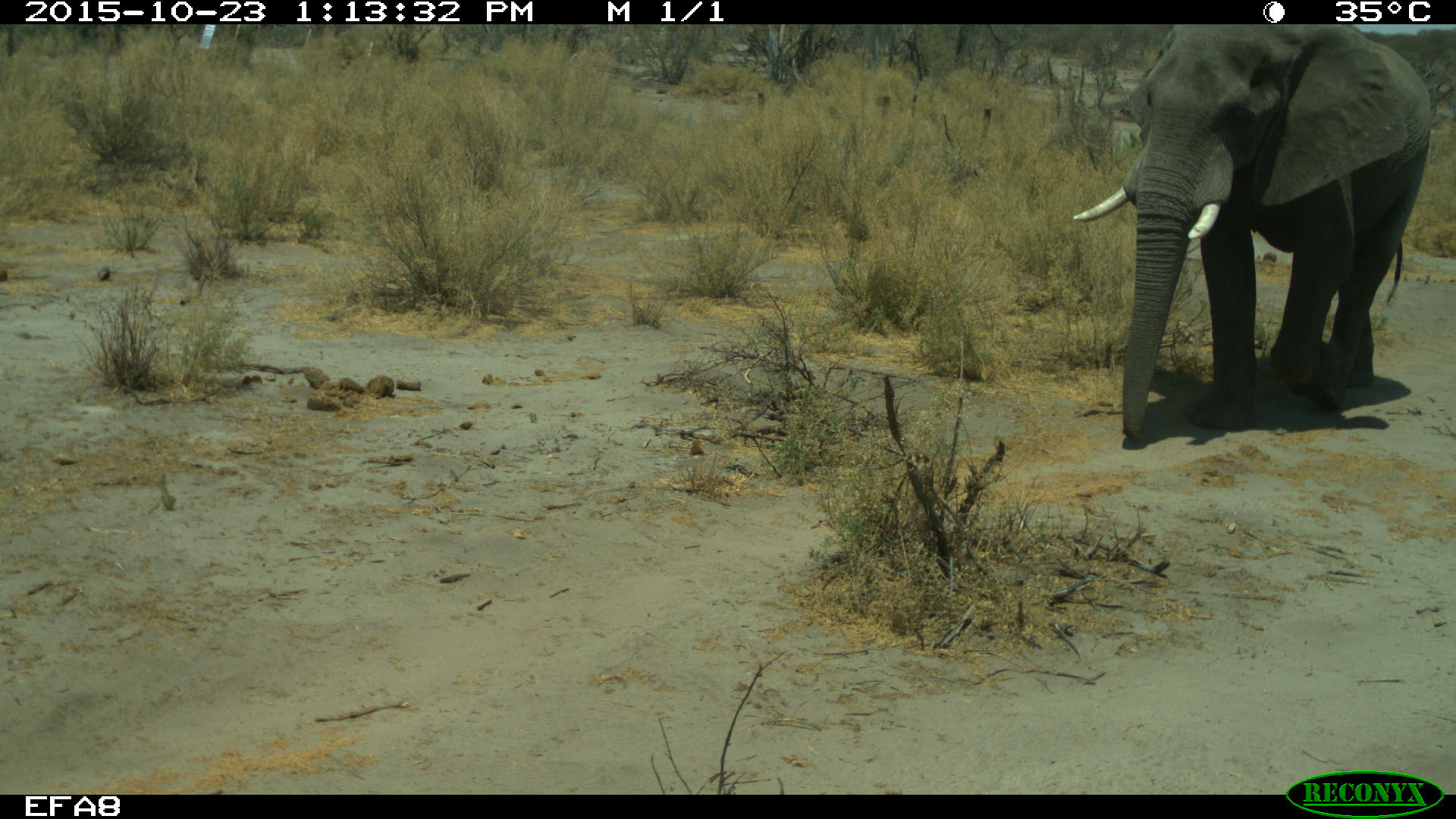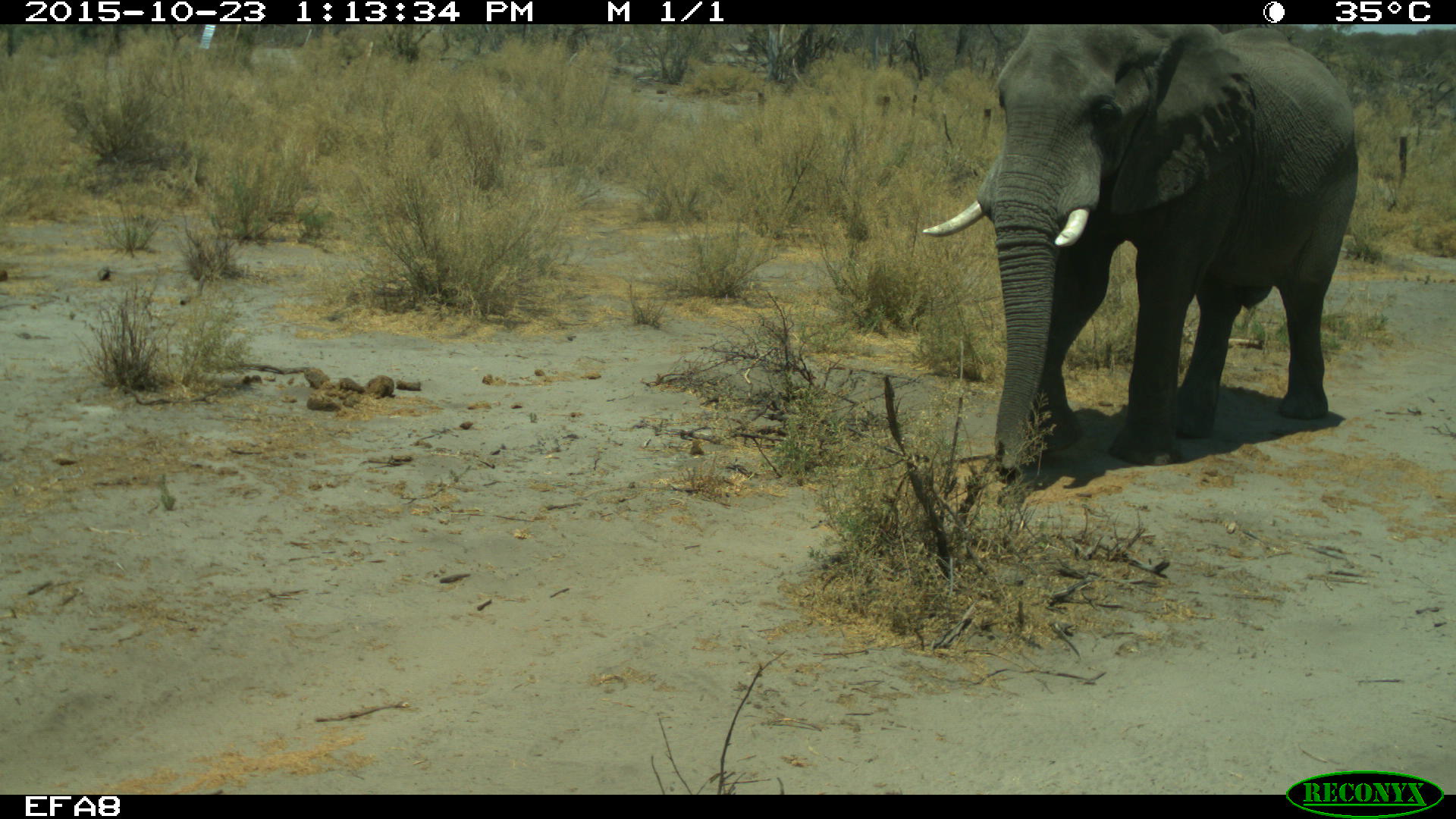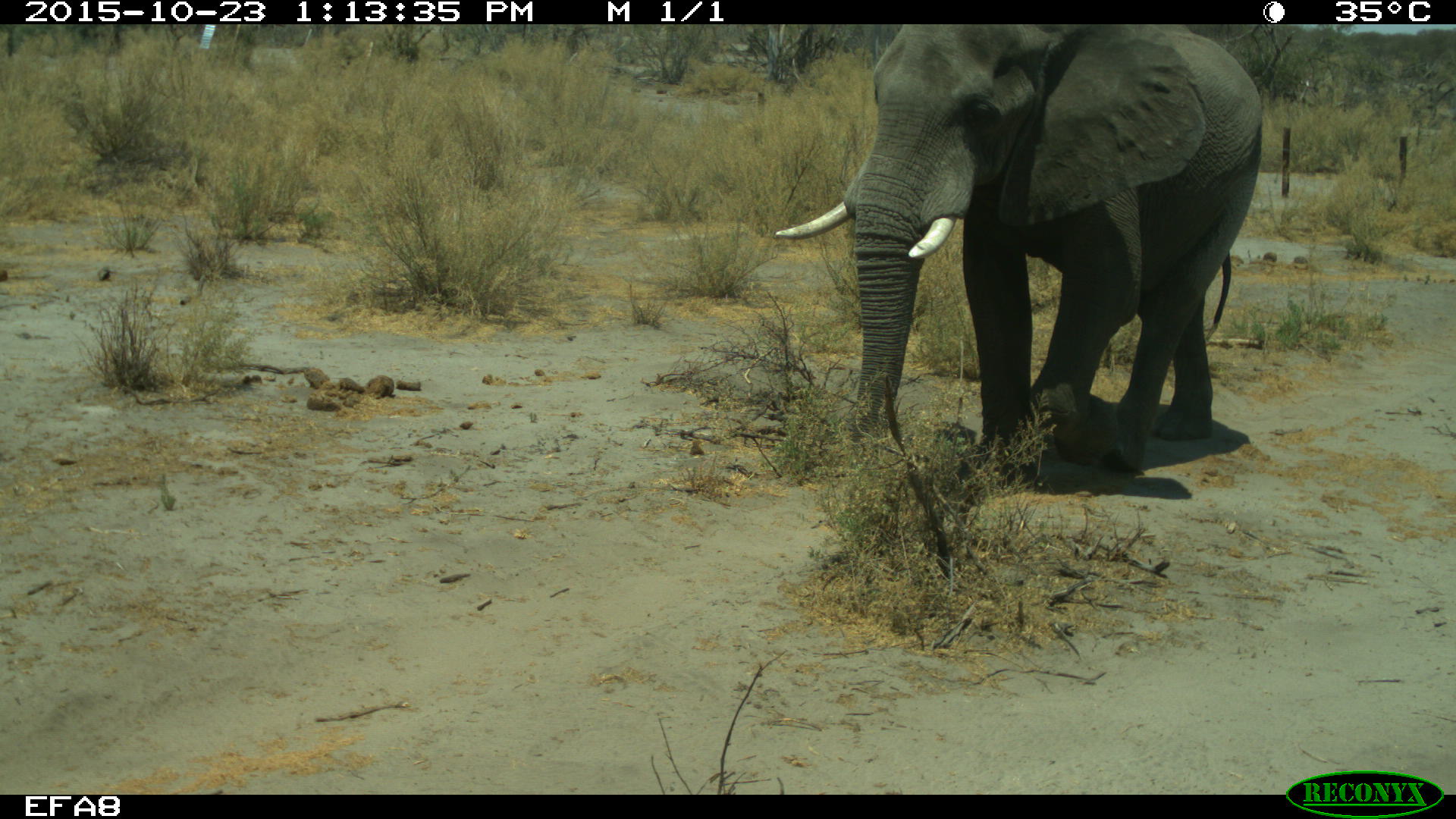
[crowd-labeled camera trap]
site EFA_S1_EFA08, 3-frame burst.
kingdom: Animalia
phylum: Chordata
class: Mammalia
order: Proboscidea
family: Elephantidae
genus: Loxodonta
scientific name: Loxodonta africana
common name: african bush elephant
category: elephant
Elephant (african bush elephant) (Loxodonta africana), count 1. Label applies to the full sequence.